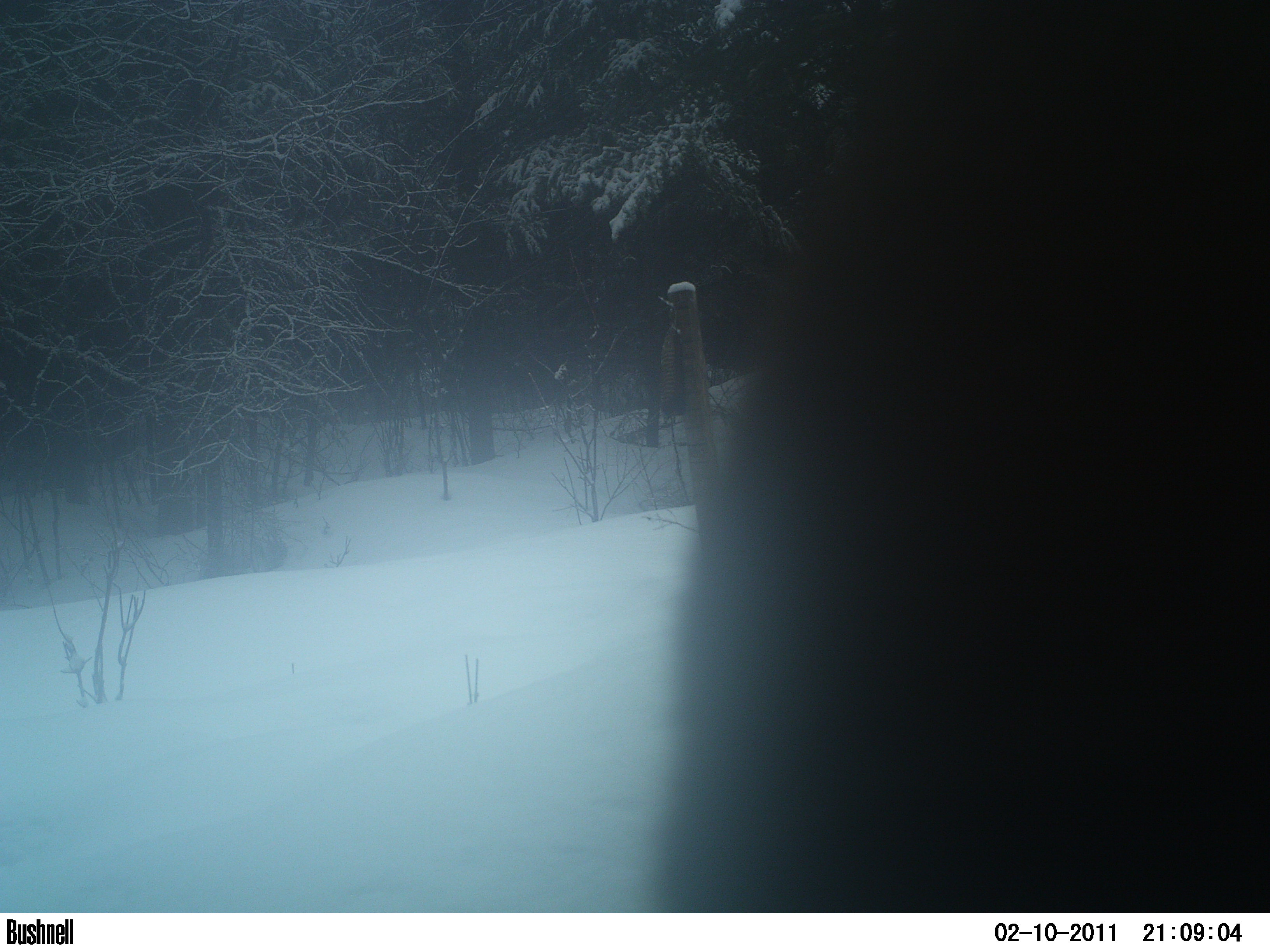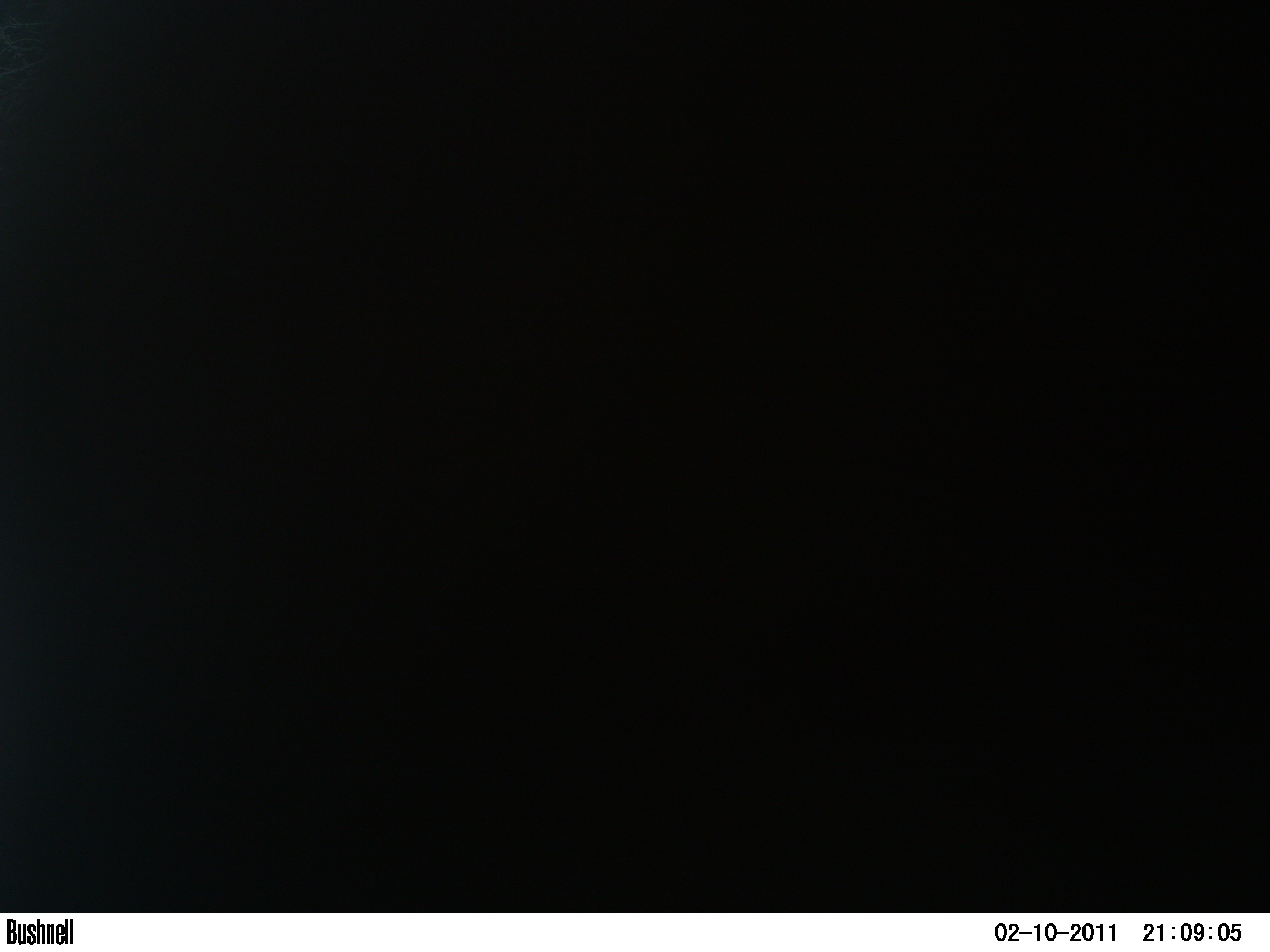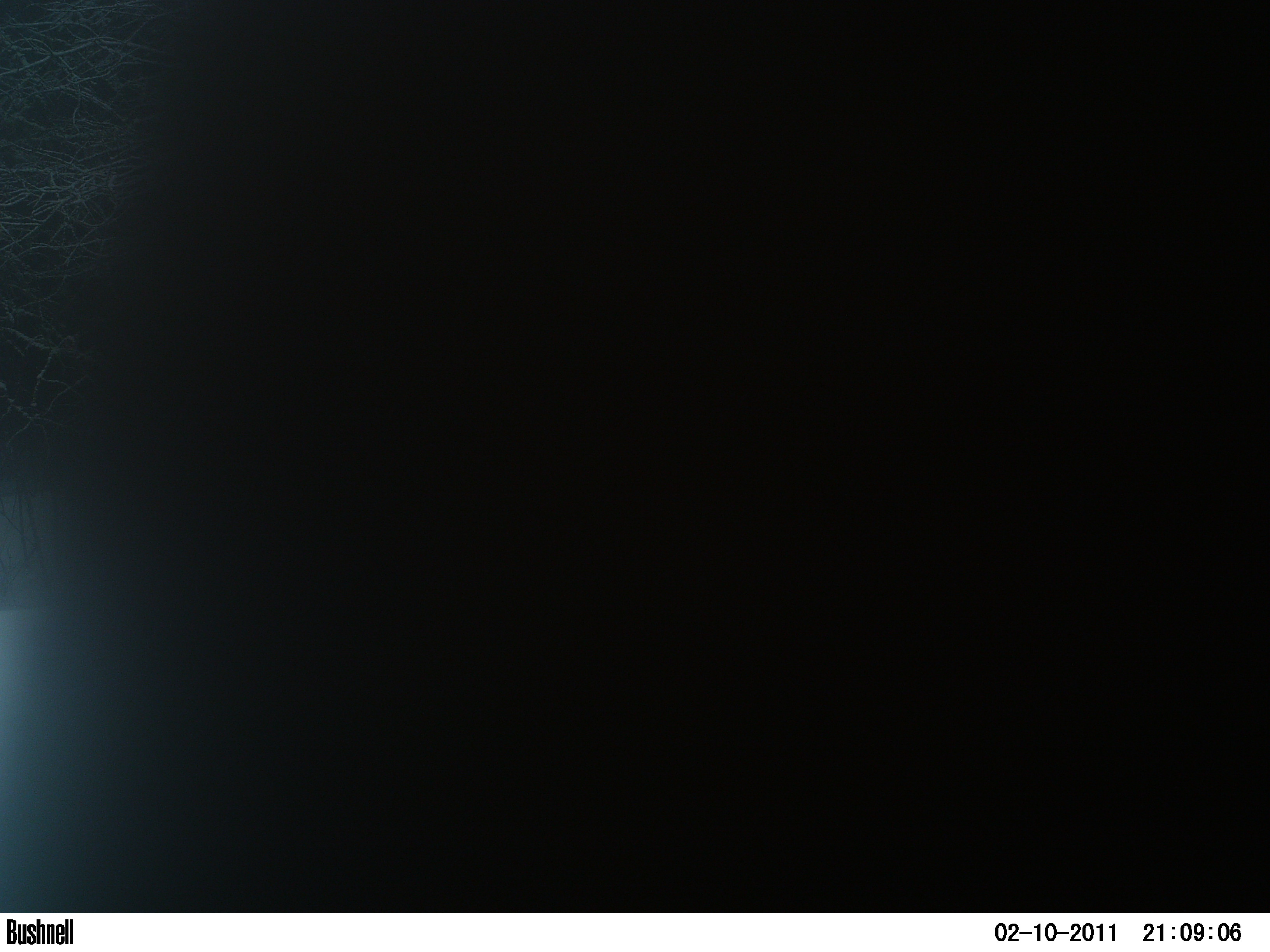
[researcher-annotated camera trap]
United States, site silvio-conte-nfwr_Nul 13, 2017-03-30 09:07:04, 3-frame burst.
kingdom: Animalia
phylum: Chordata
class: Mammalia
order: Artiodactyla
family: Cervidae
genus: Alces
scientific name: Alces alces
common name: moose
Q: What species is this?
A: Moose (Alces alces).